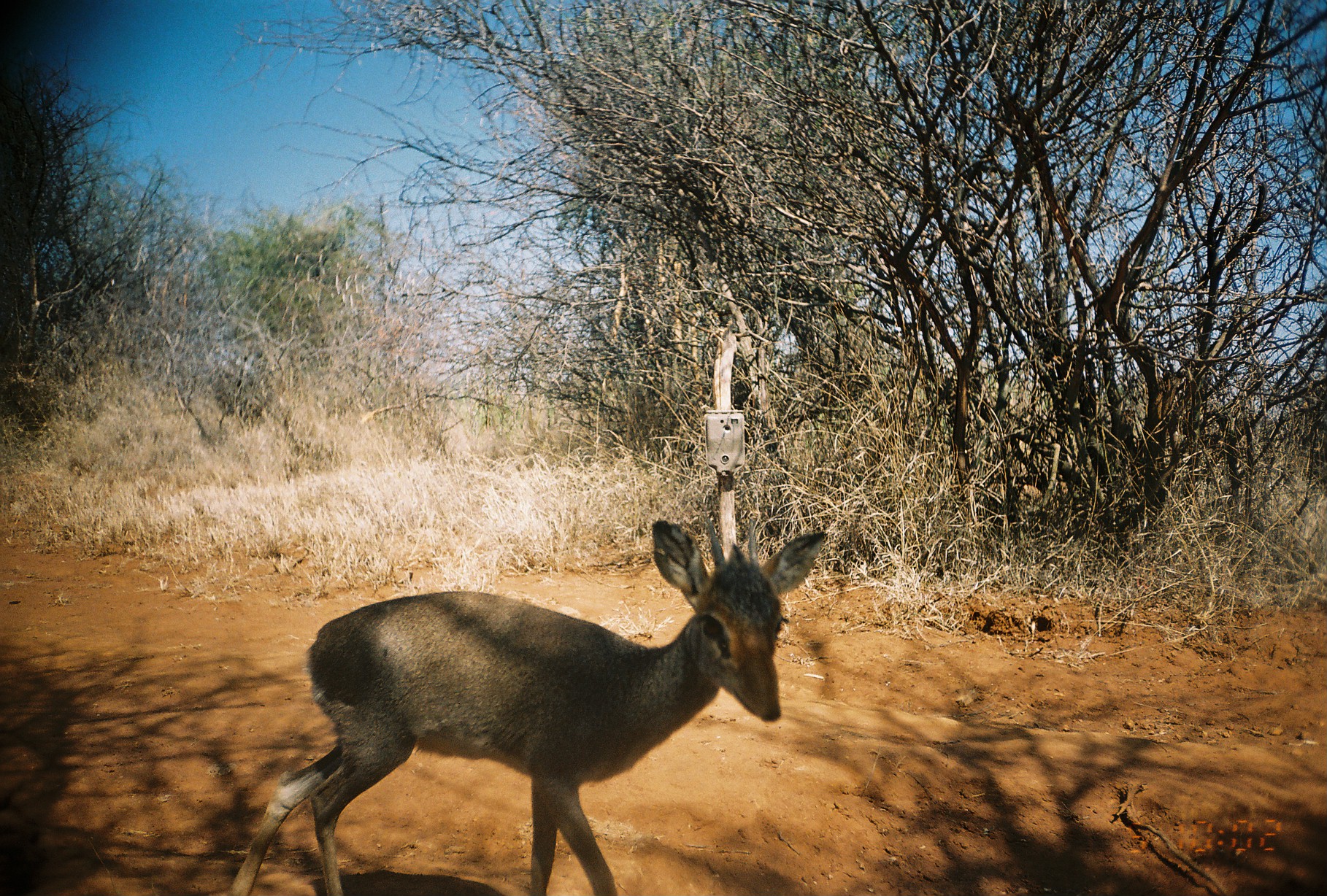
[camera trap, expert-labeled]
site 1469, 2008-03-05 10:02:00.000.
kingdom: Animalia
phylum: Chordata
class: Mammalia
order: Artiodactyla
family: Bovidae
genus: Madoqua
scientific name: Madoqua guentheri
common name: günther's dik-dik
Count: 1.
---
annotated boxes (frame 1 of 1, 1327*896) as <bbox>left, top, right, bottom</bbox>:
madoqua guentheri: <bbox>227, 520, 825, 896</bbox>